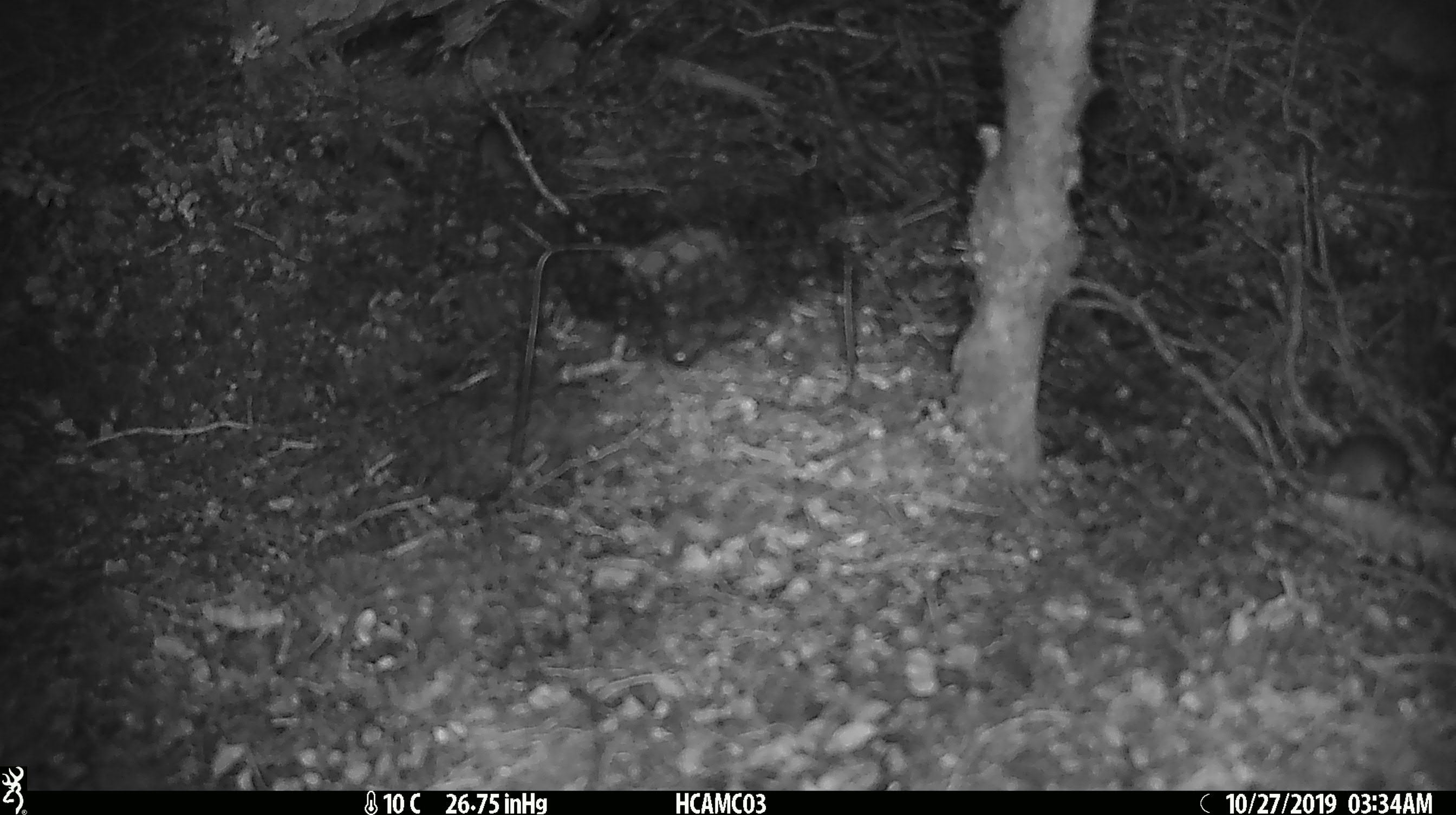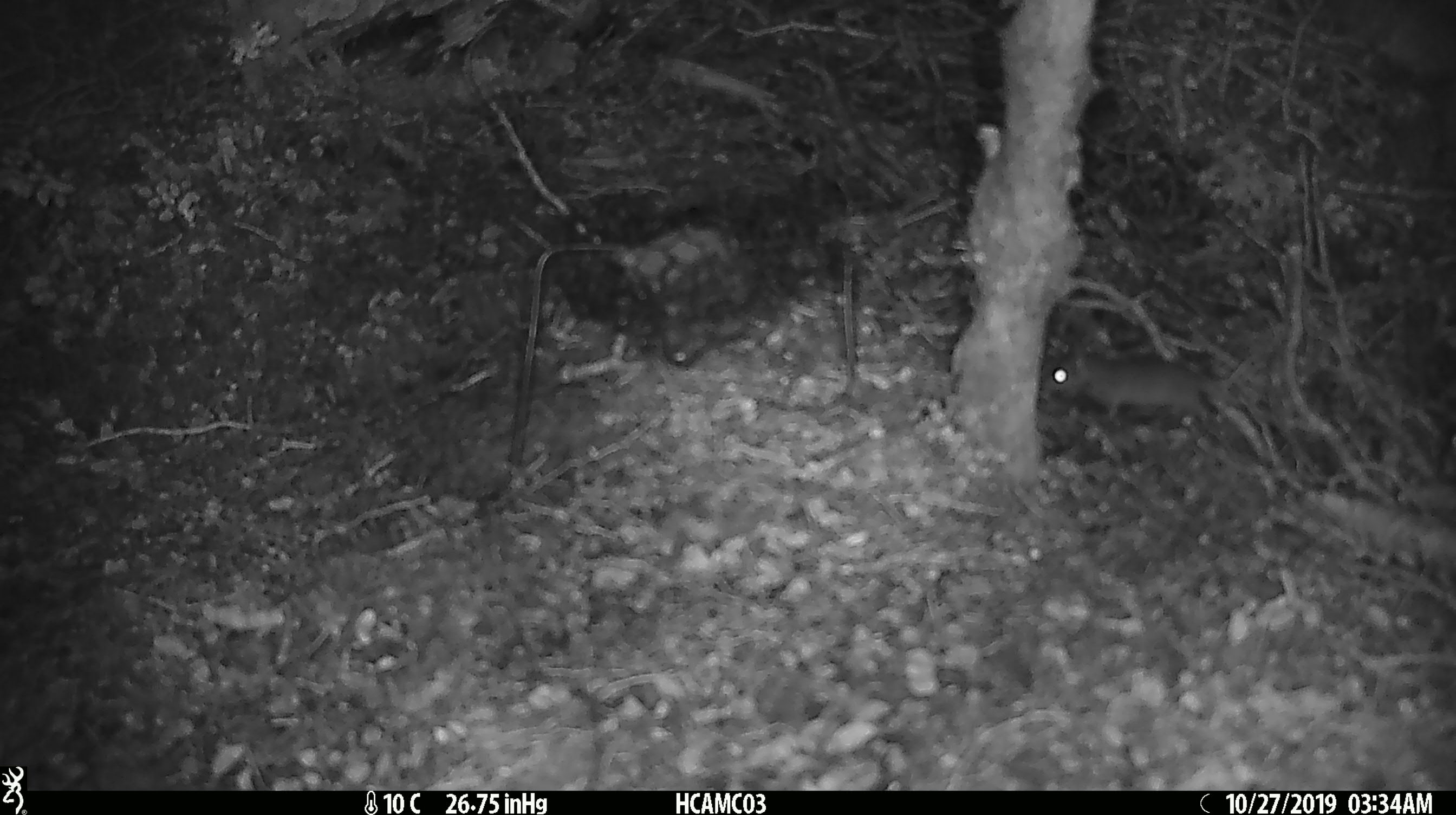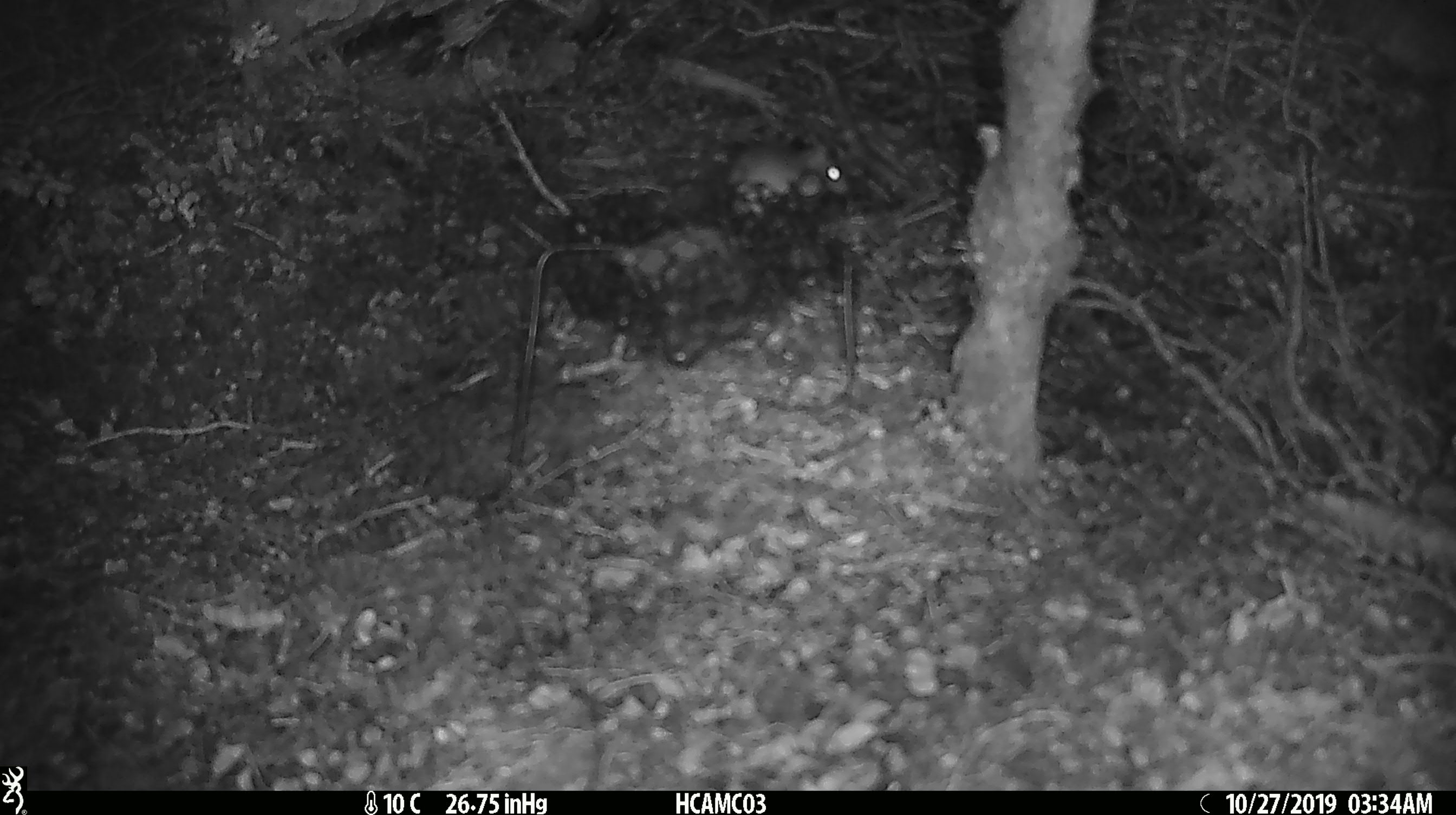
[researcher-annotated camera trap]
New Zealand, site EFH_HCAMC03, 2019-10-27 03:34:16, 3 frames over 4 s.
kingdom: Animalia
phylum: Chordata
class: Mammalia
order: Rodentia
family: Muridae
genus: Mus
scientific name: Mus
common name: mouse